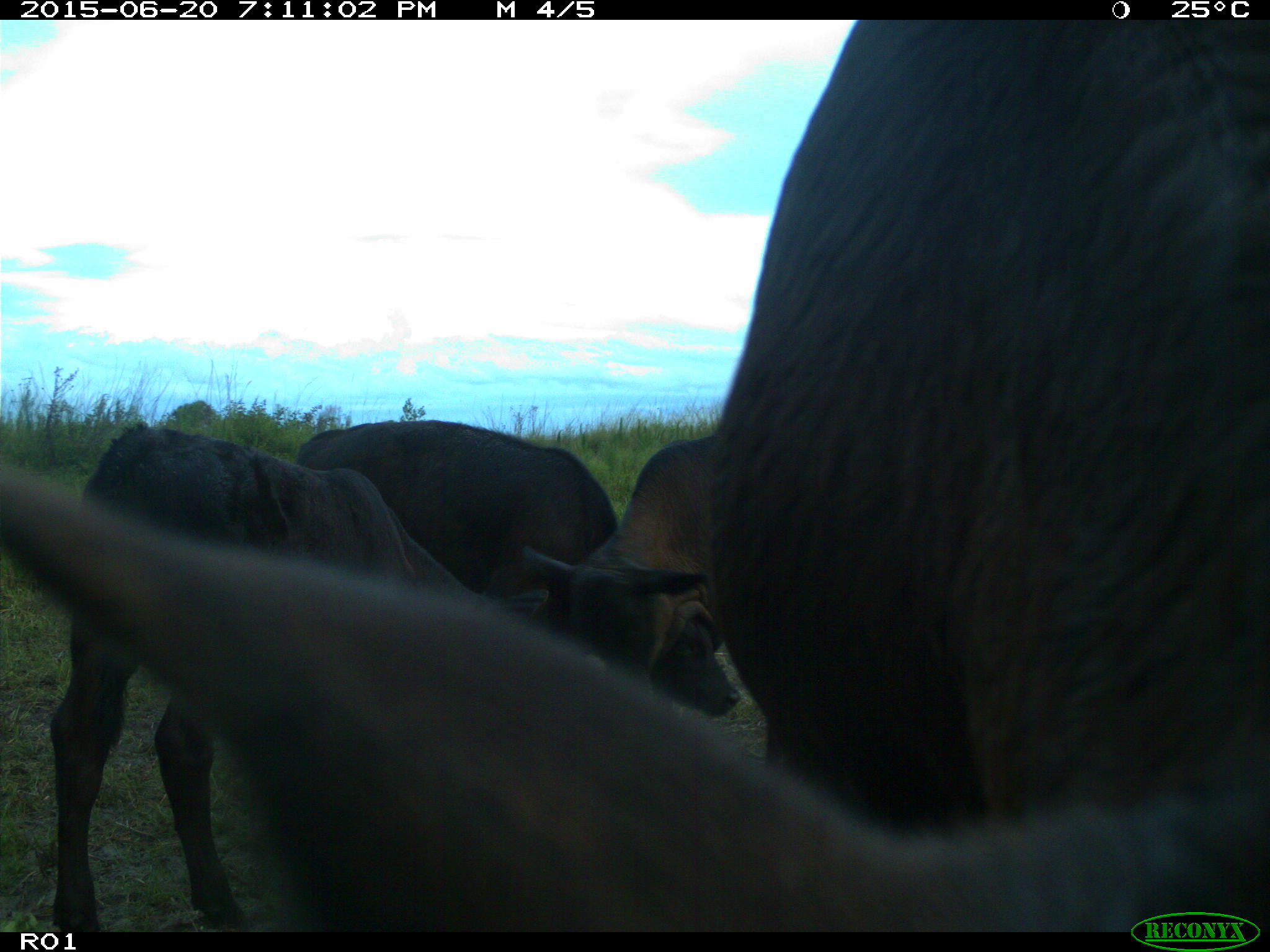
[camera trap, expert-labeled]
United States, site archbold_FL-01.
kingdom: Animalia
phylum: Chordata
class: Mammalia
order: Artiodactyla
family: Bovidae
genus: Bos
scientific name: Bos taurus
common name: domestic cow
Bos taurus (domestic cow).